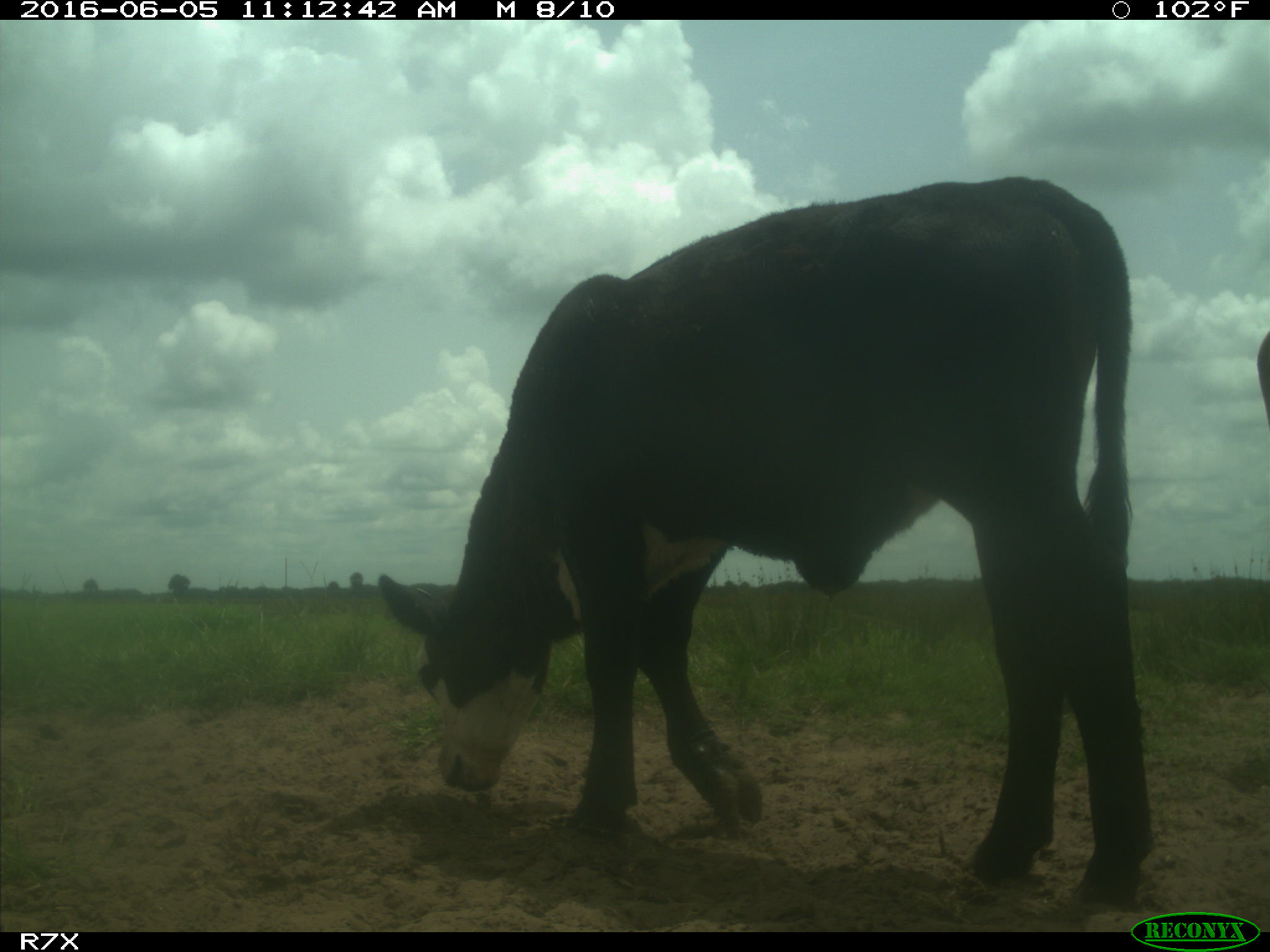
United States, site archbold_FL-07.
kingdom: Animalia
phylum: Chordata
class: Mammalia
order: Artiodactyla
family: Bovidae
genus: Bos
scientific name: Bos taurus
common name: domestic cow